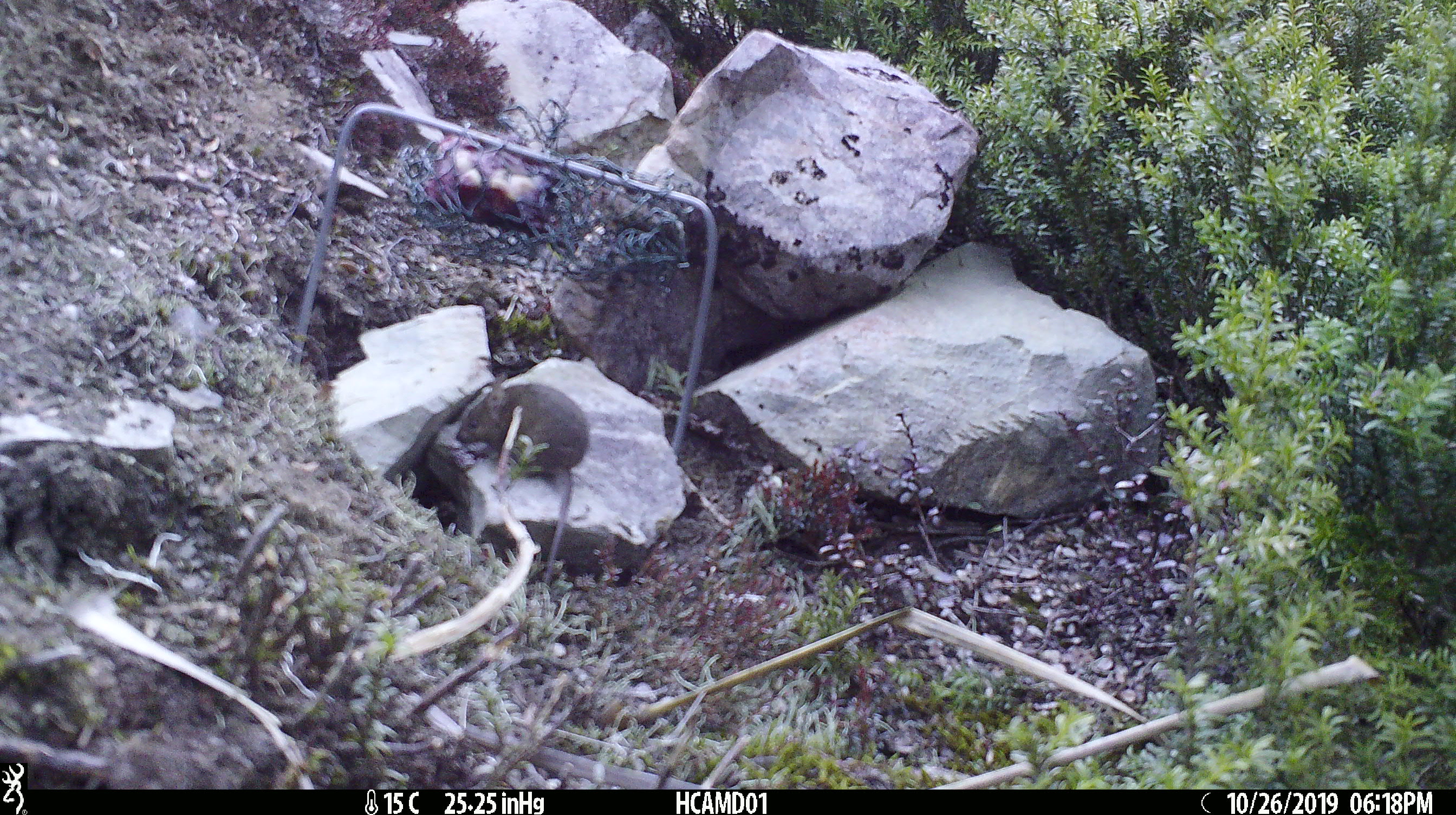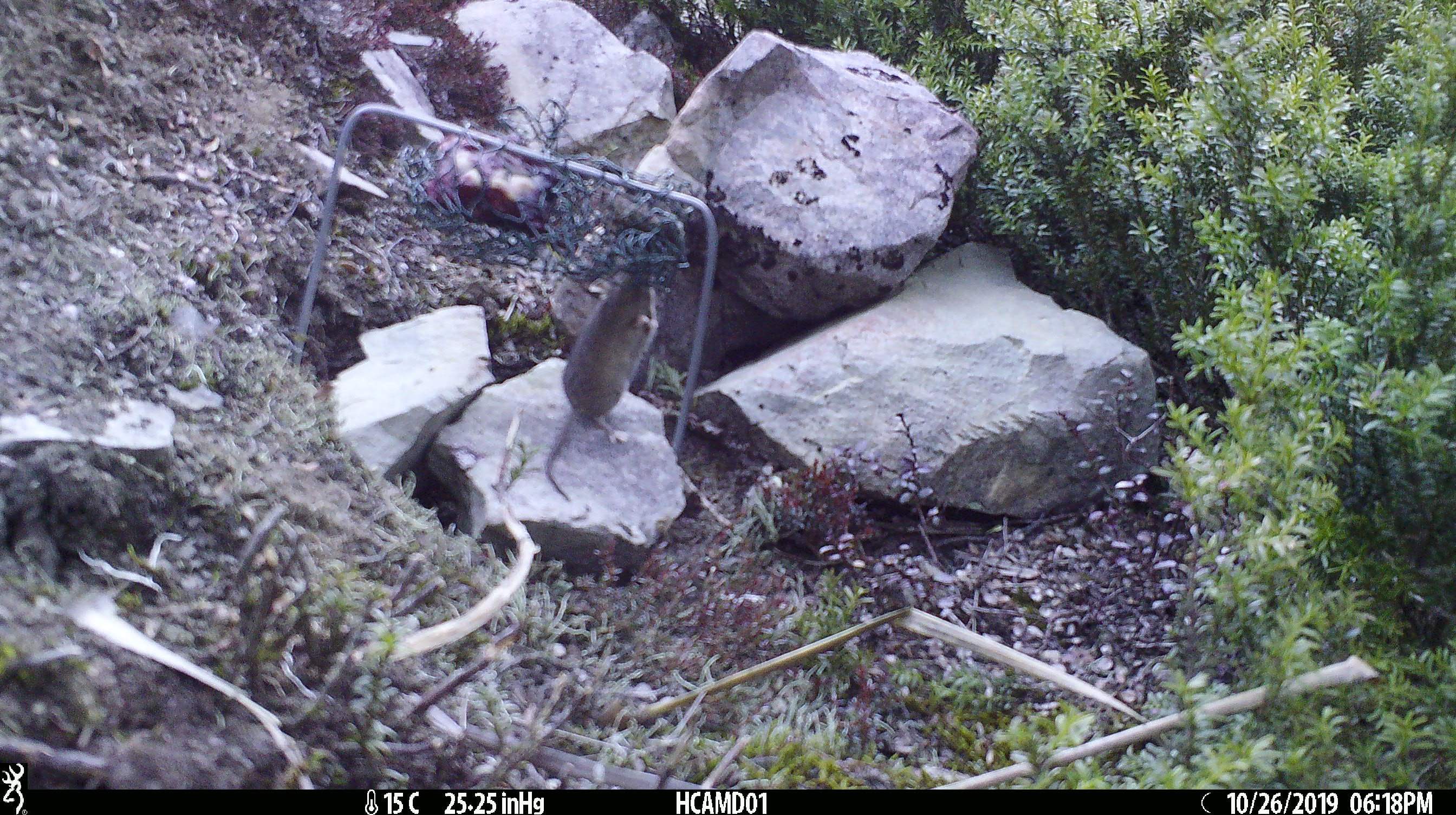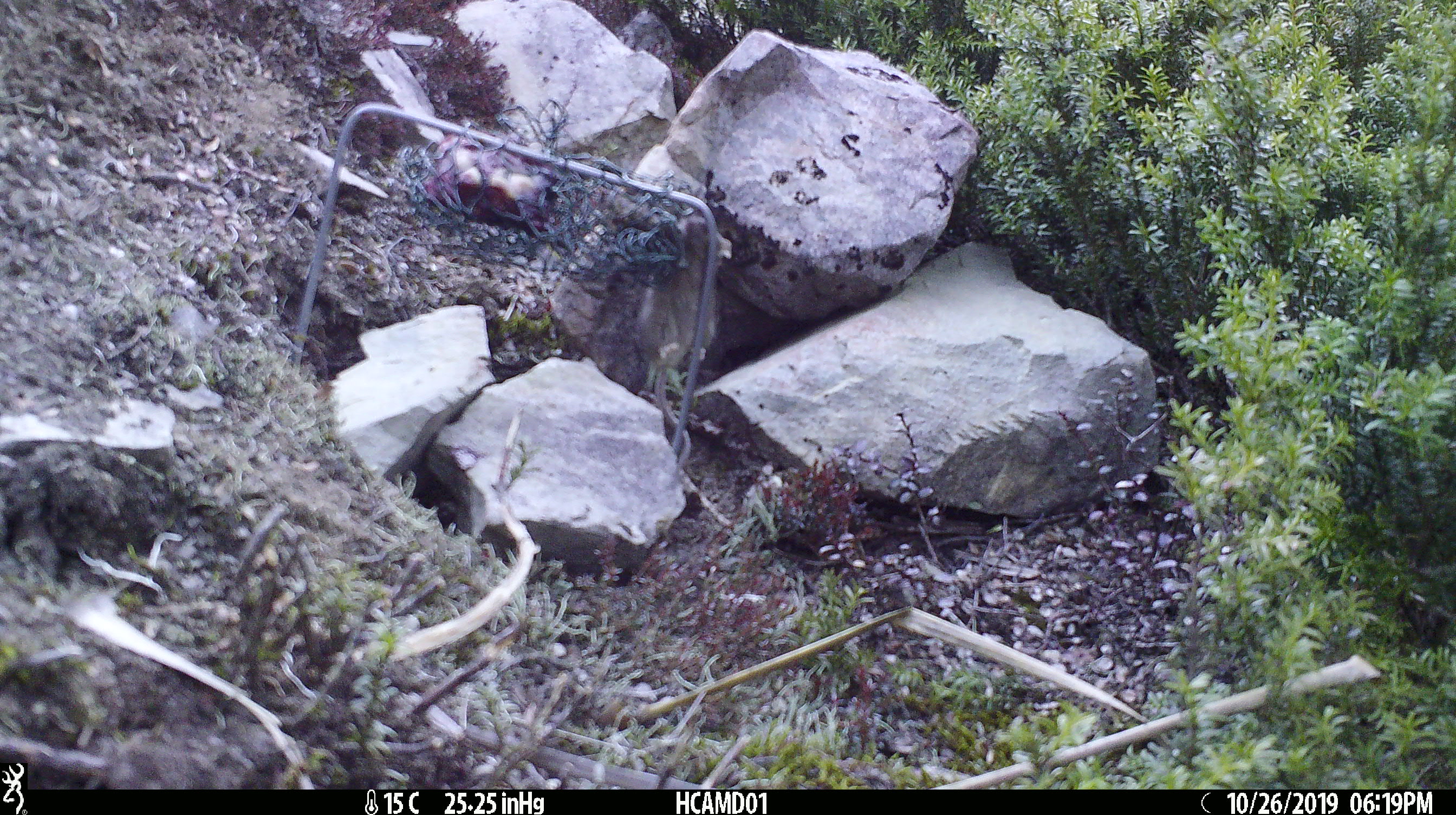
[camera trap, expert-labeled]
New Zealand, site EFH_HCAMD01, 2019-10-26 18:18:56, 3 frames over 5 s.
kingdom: Animalia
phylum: Chordata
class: Mammalia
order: Rodentia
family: Muridae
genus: Mus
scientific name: Mus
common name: mouse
Mouse (Mus).